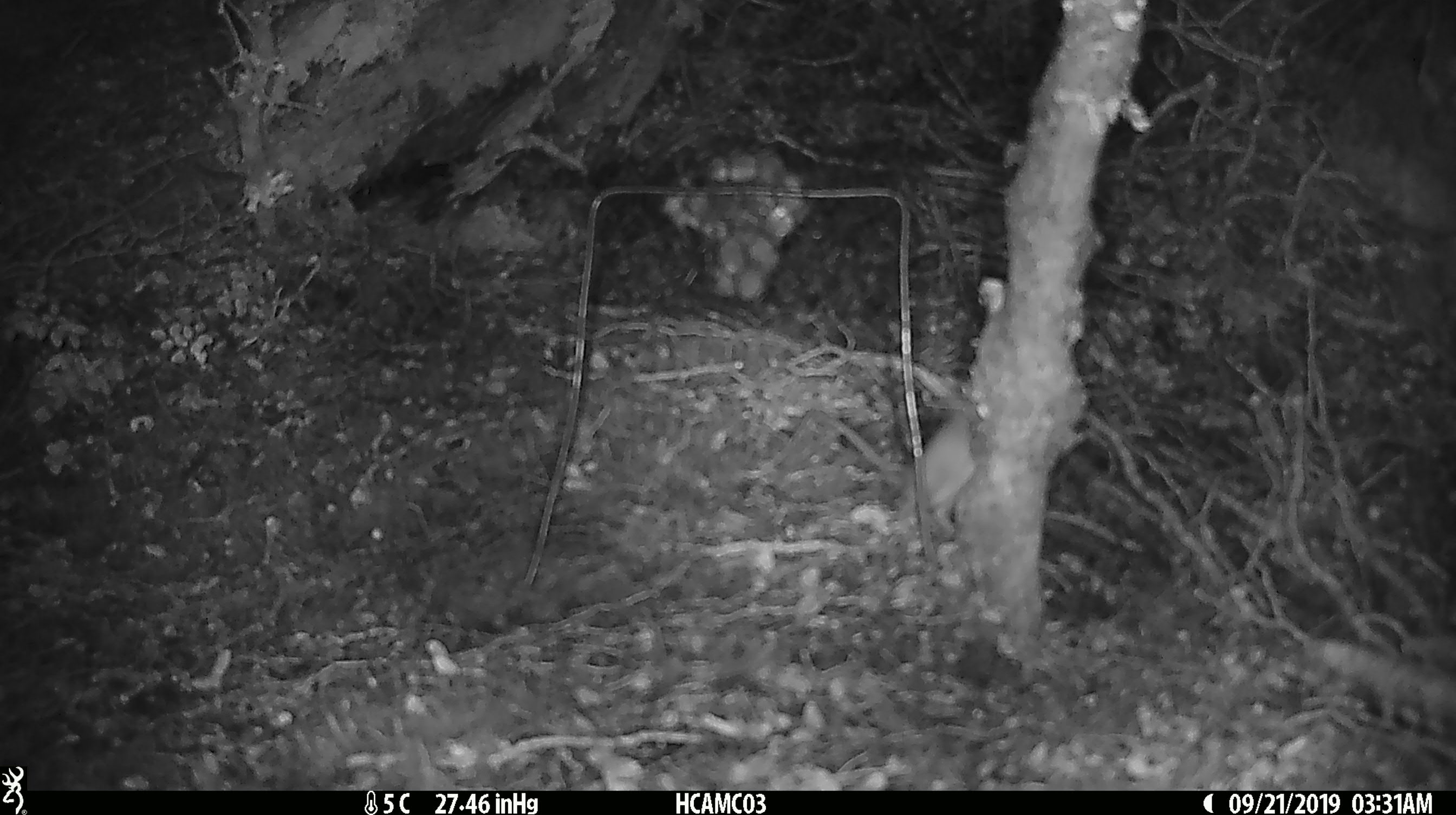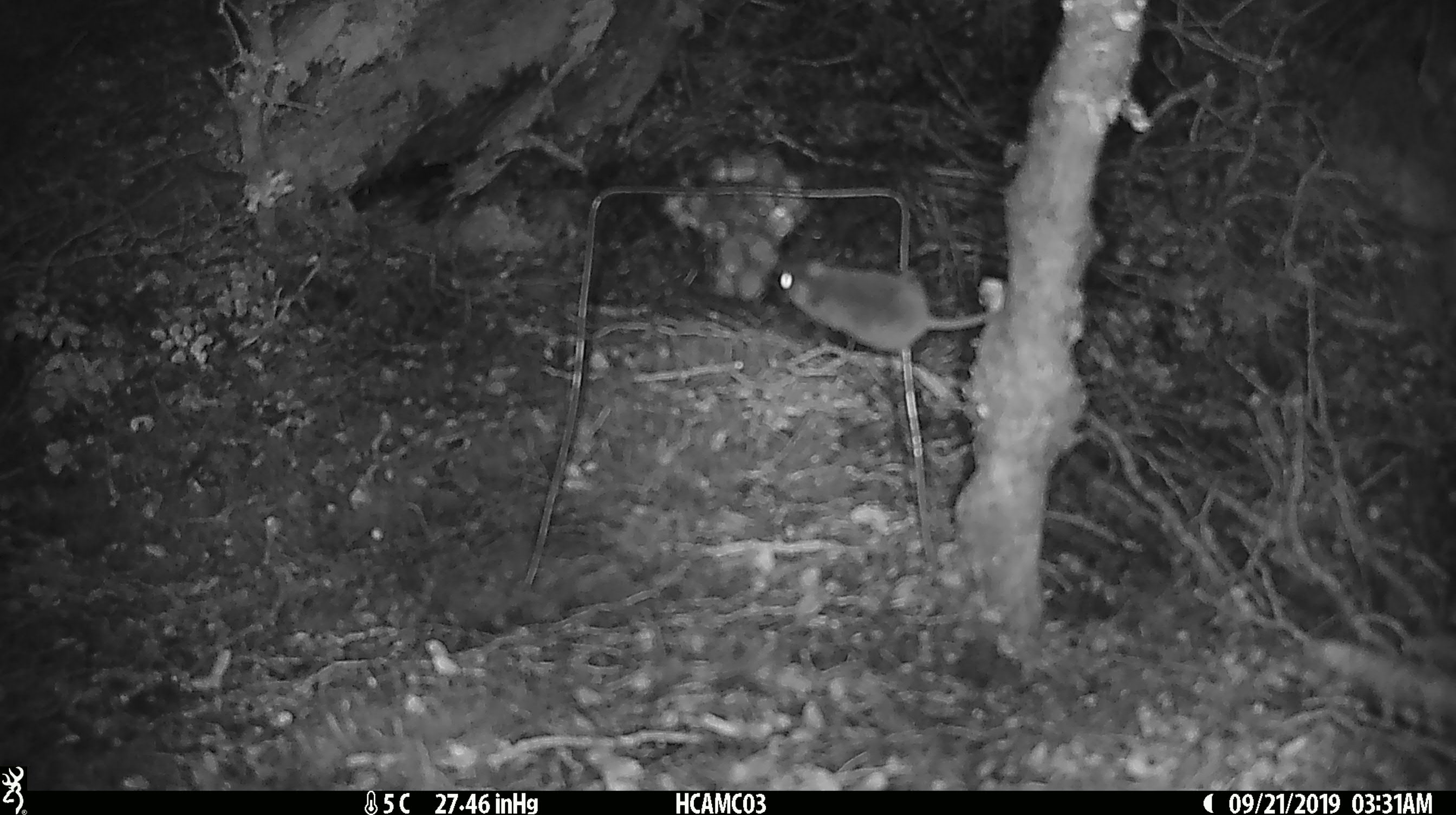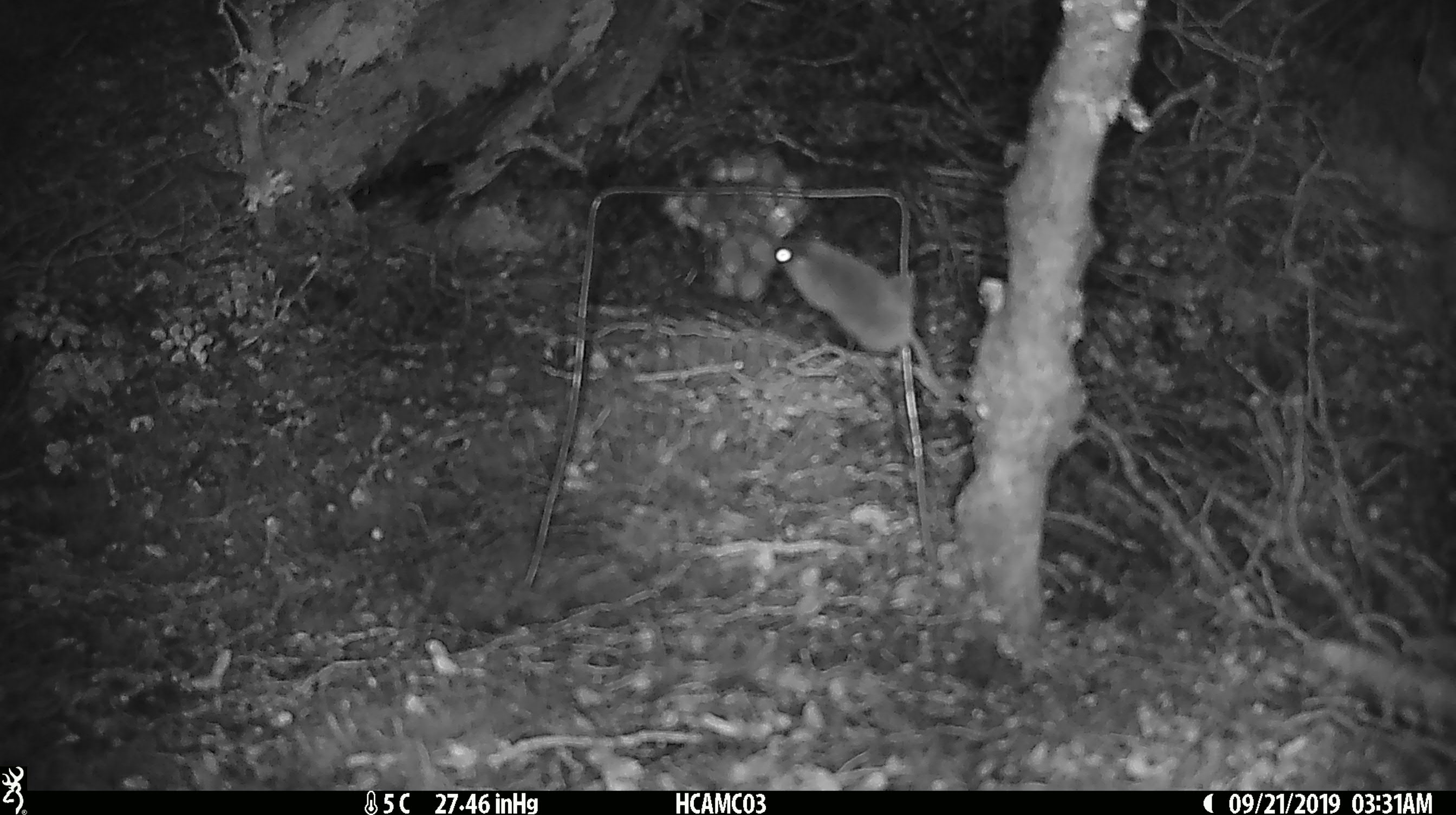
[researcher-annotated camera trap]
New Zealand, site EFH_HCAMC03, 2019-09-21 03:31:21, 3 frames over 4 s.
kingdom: Animalia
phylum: Chordata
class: Mammalia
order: Rodentia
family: Muridae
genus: Mus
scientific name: Mus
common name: mouse